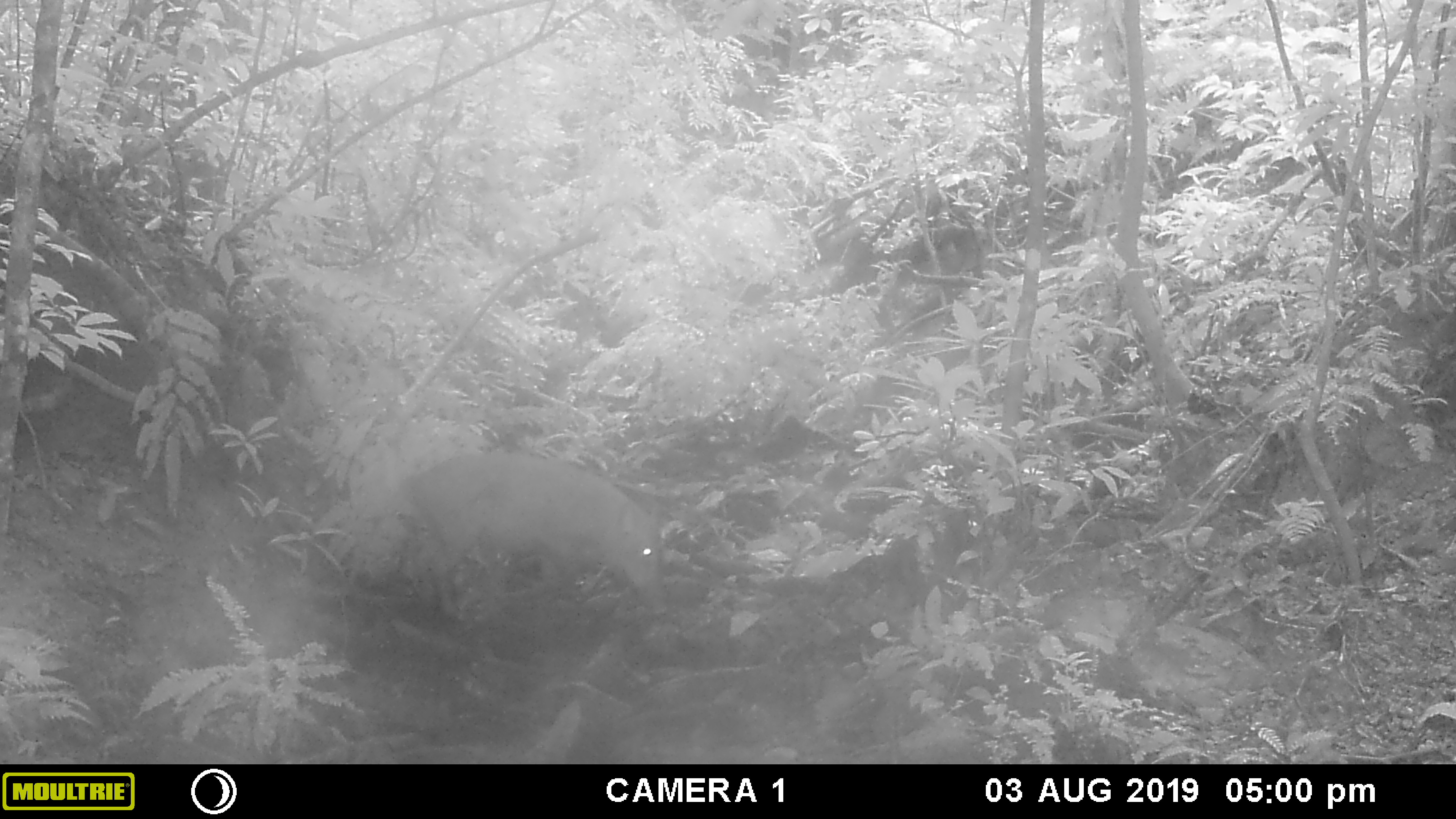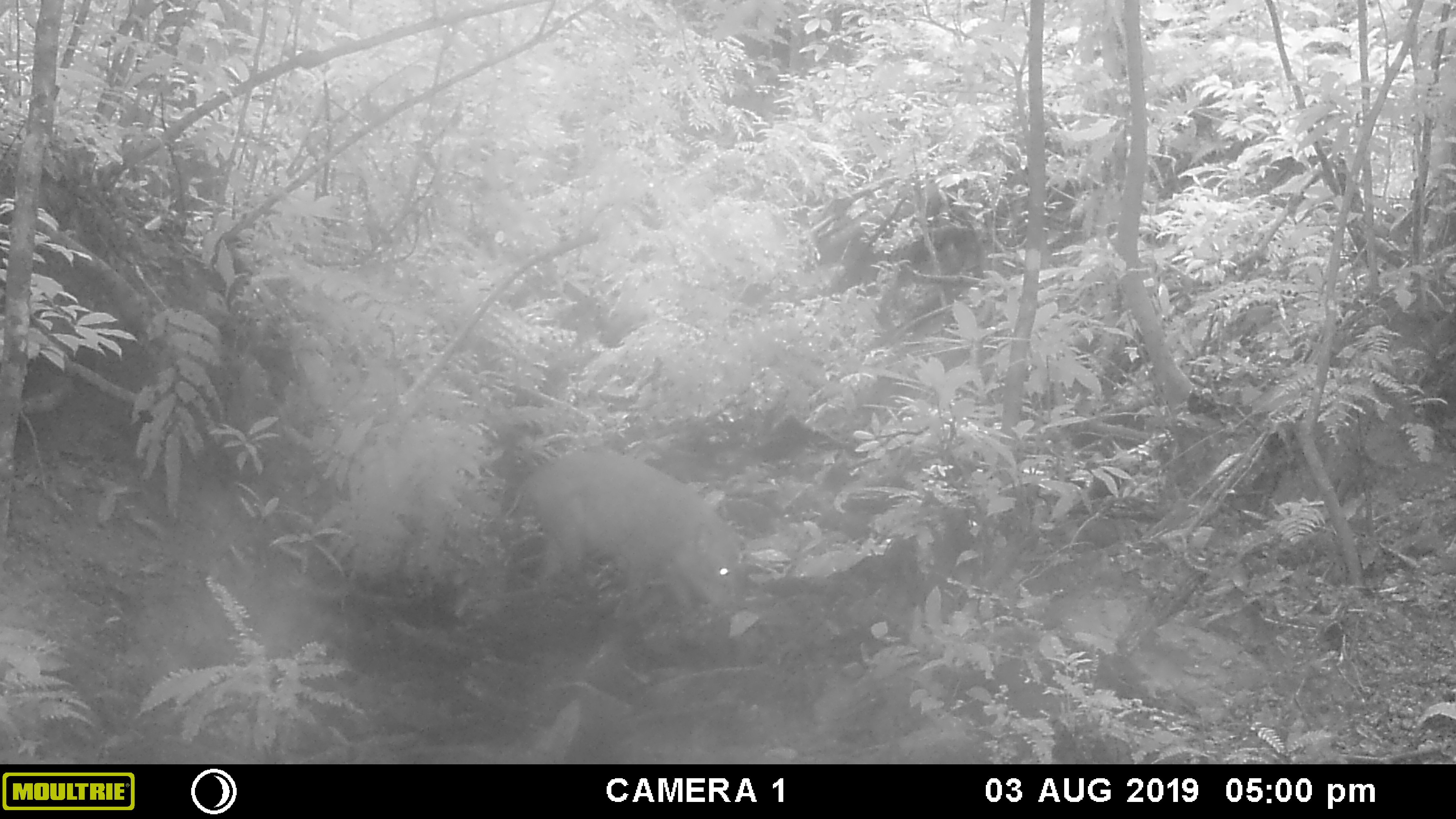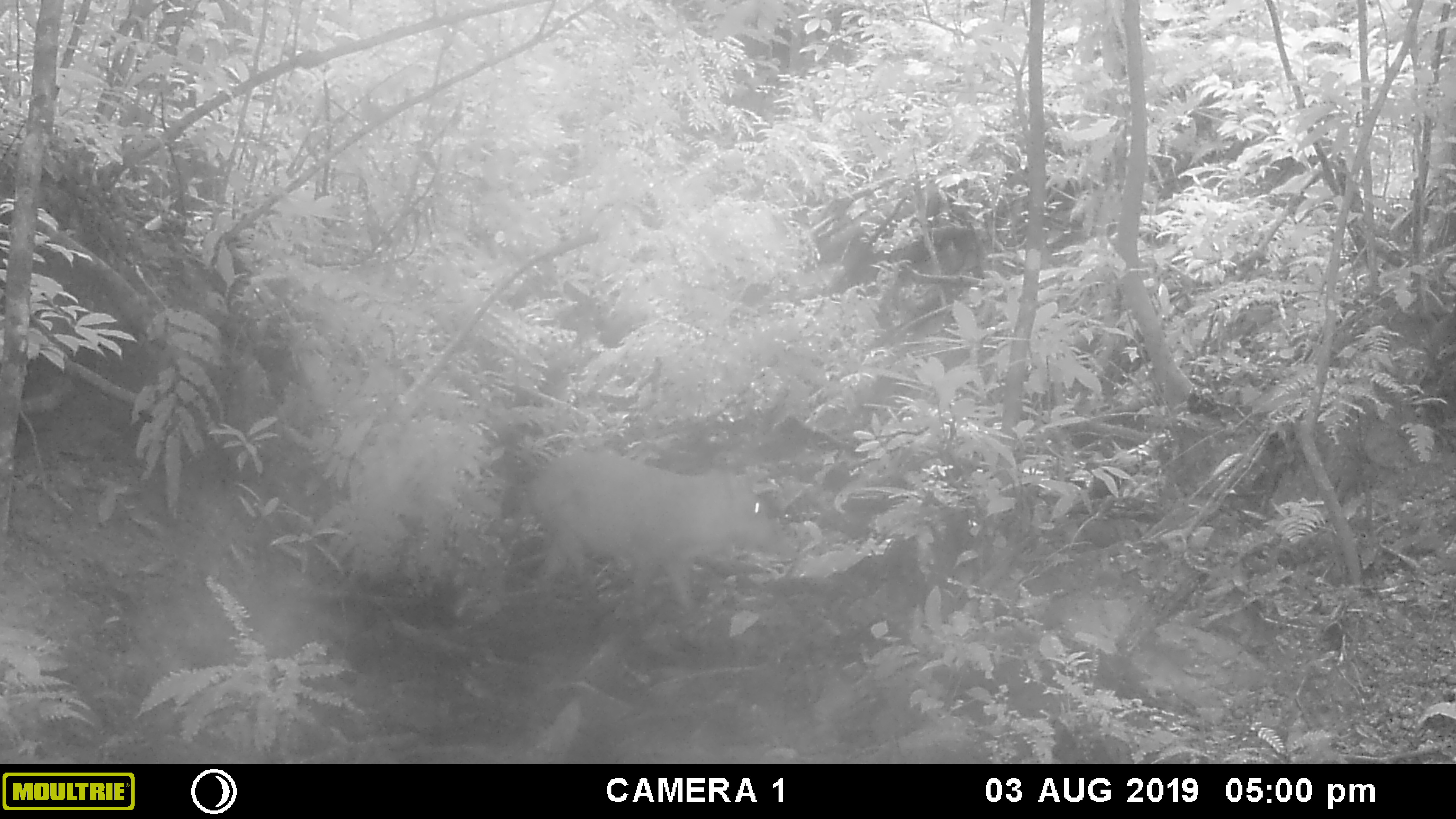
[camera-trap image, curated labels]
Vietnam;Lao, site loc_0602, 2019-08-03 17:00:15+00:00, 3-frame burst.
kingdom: Animalia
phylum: Chordata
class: Mammalia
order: Artiodactyla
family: Suidae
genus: Sus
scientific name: Sus scrofa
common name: eurasian wild pig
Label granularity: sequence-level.